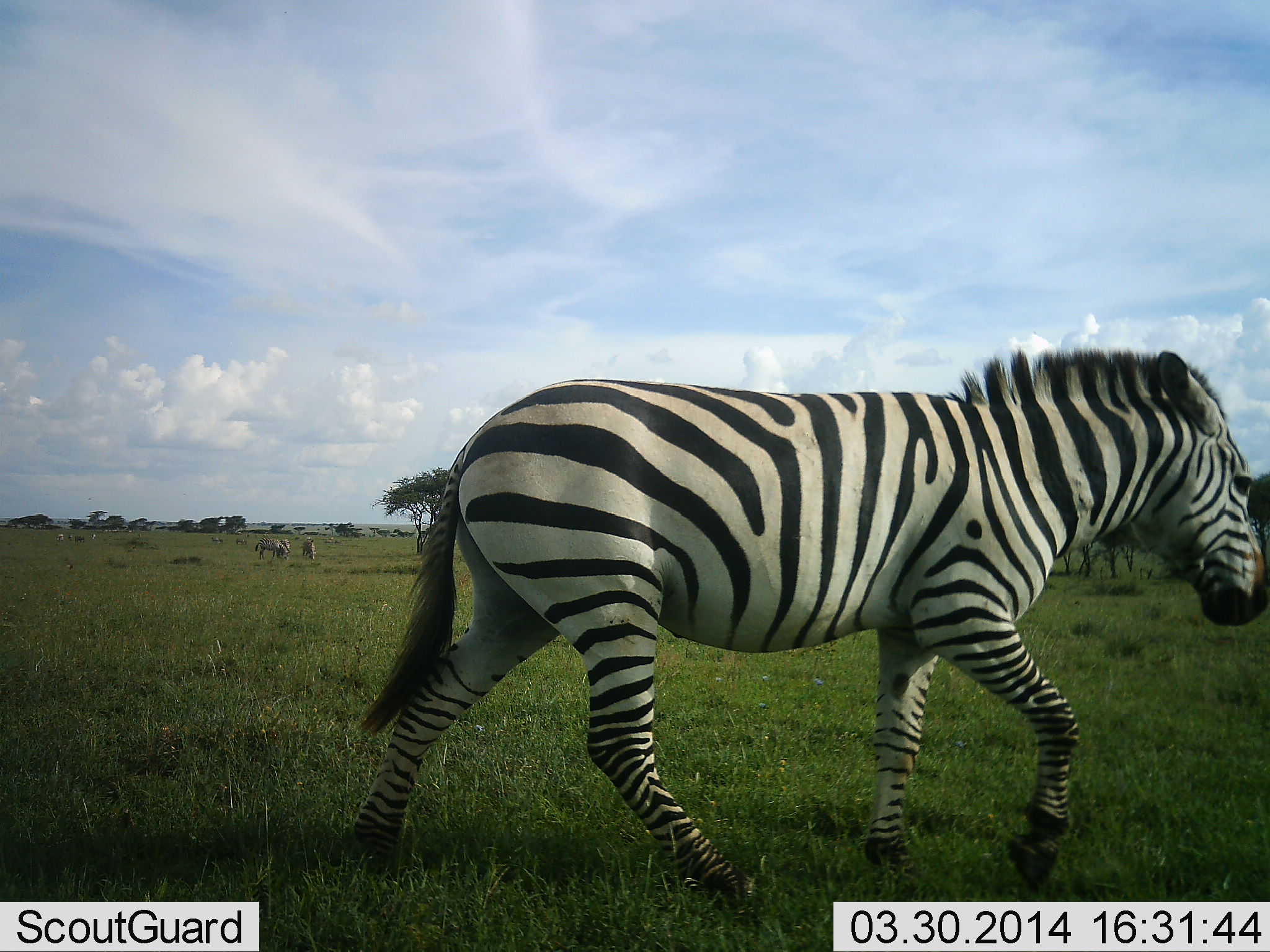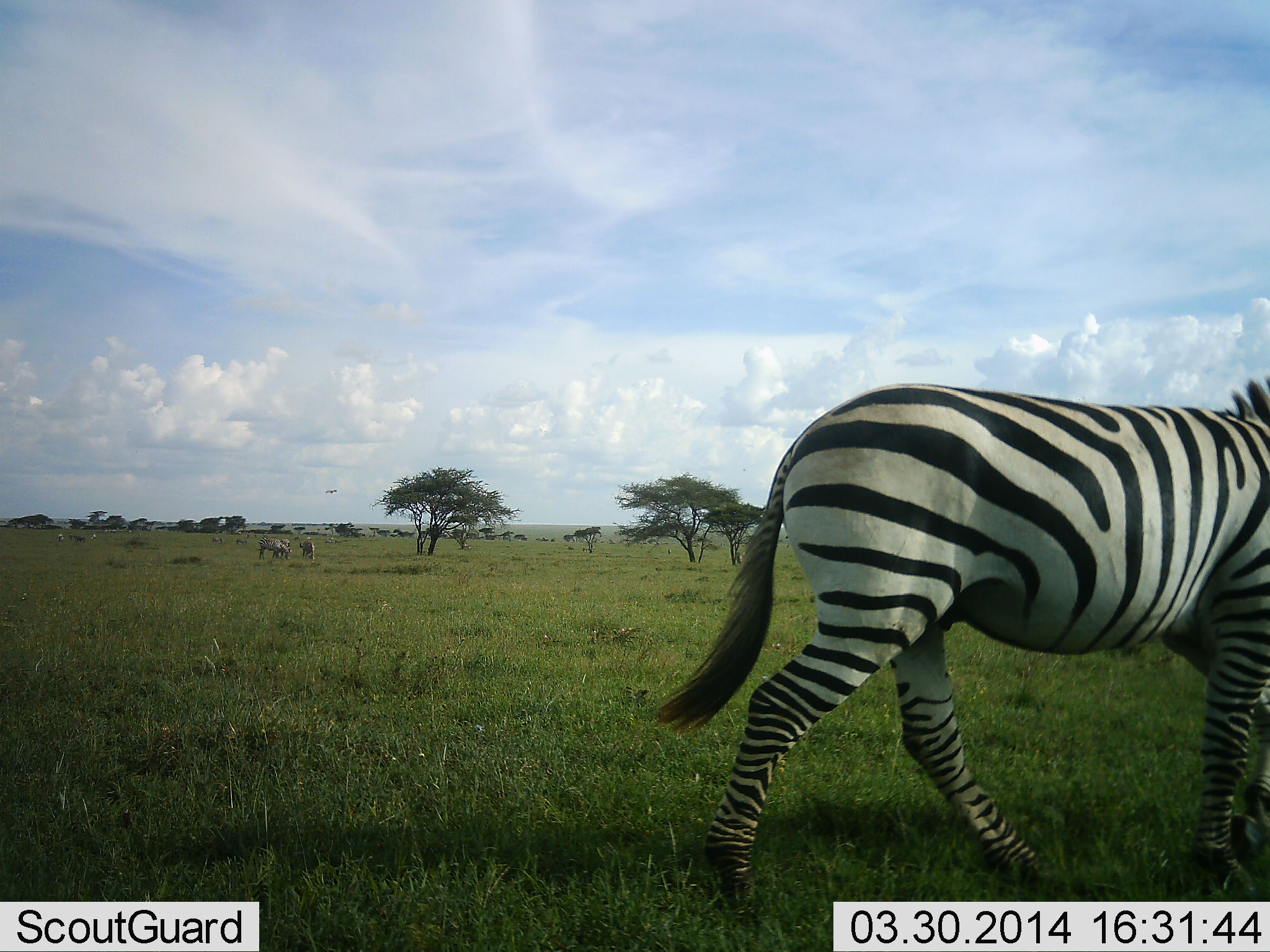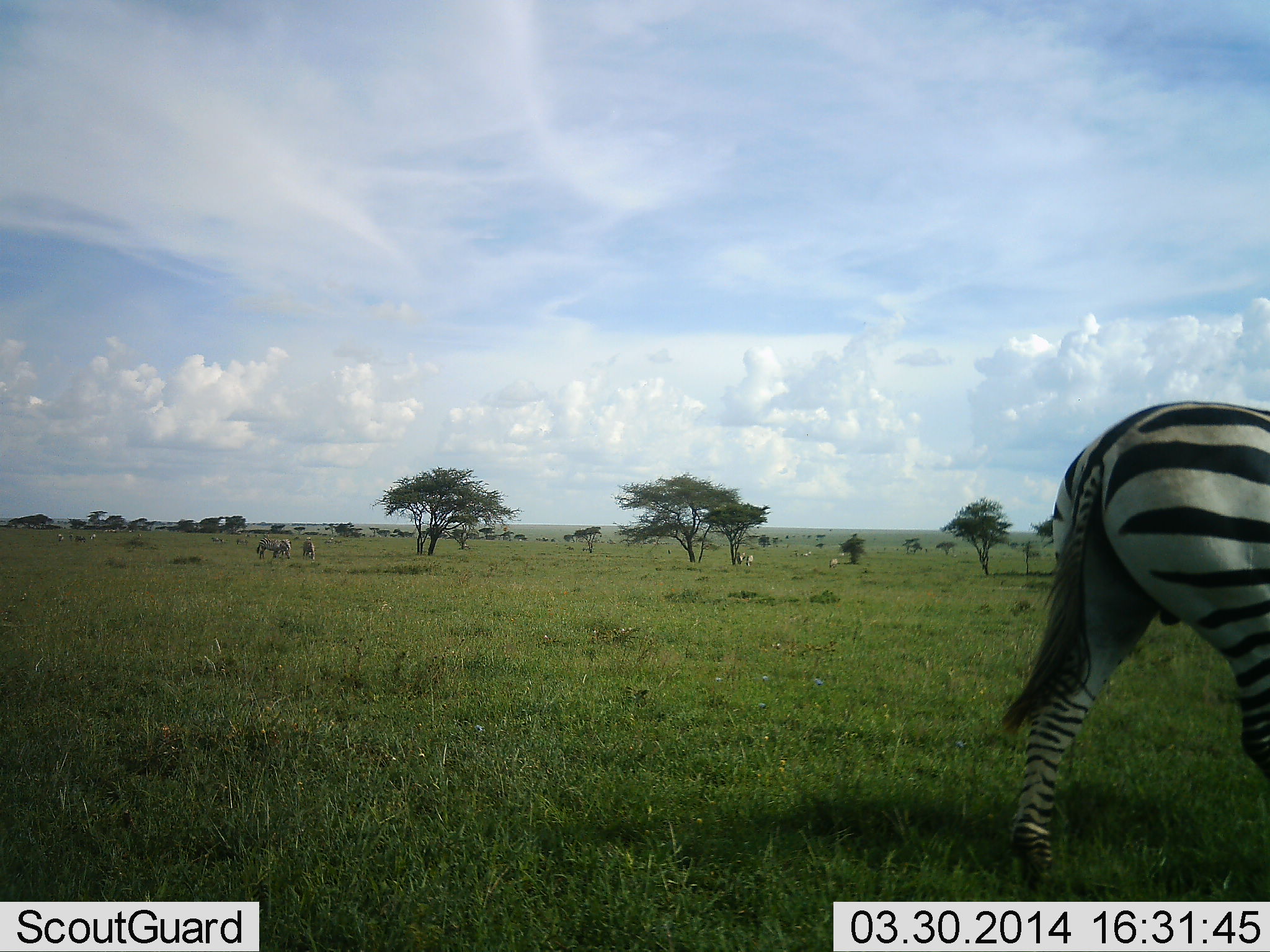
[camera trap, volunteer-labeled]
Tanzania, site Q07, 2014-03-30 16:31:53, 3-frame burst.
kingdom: Animalia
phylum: Chordata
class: Mammalia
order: Perissodactyla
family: Equidae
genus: Equus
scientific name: Equus quagga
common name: plains zebra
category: zebra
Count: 3.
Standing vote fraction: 46%.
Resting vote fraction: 0%.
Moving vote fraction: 100%.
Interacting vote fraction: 0%.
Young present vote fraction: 0%.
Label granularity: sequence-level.